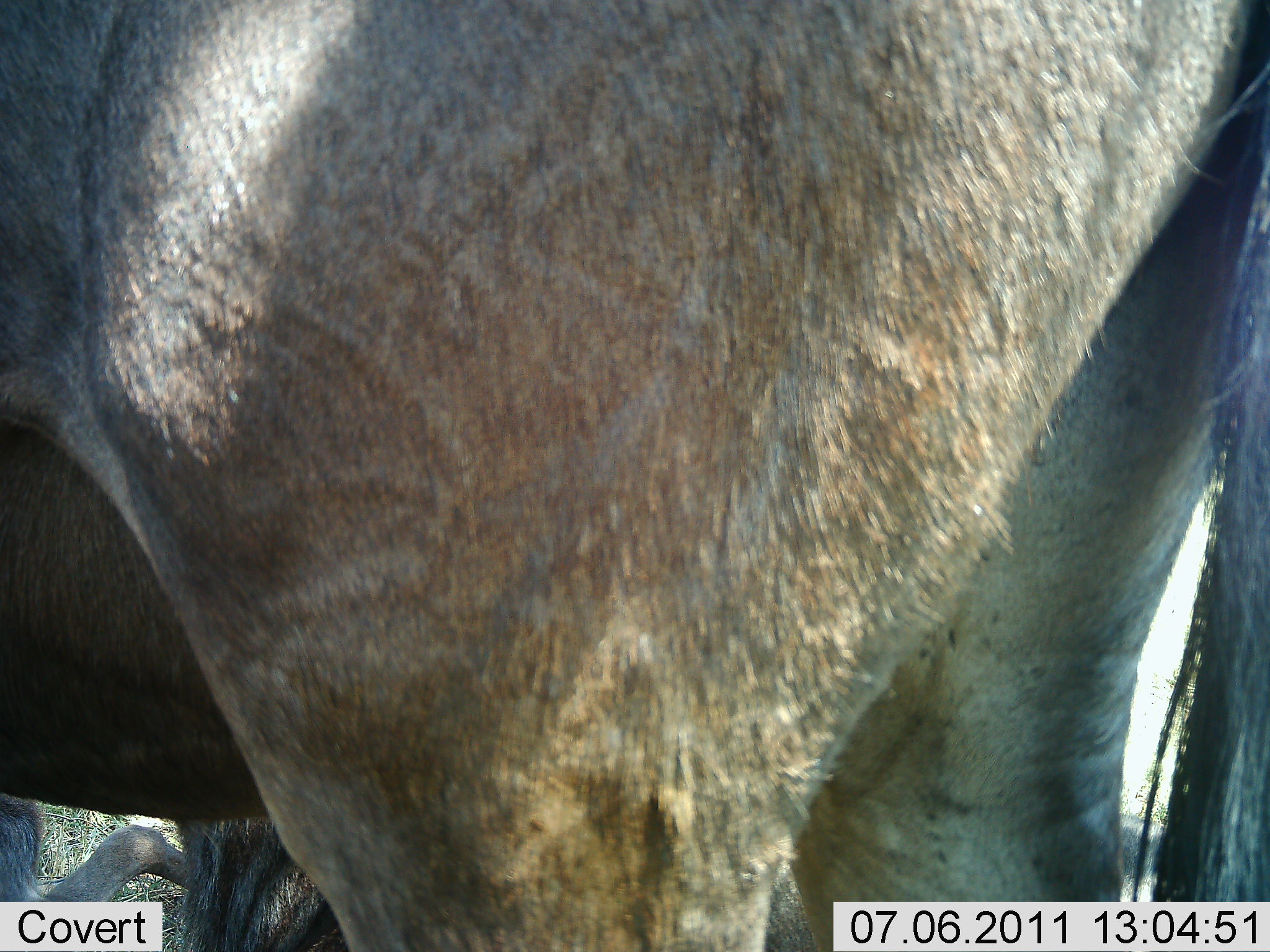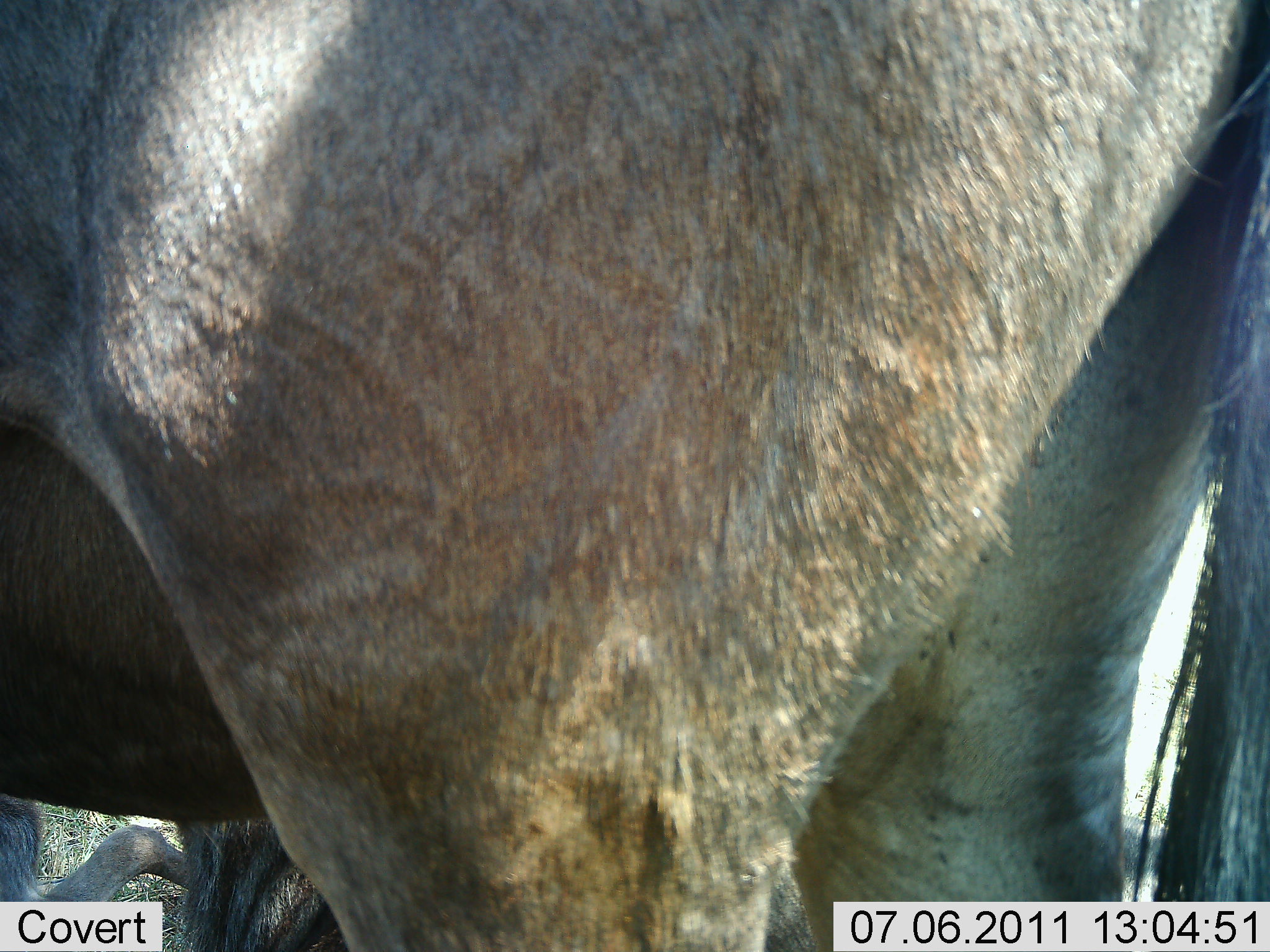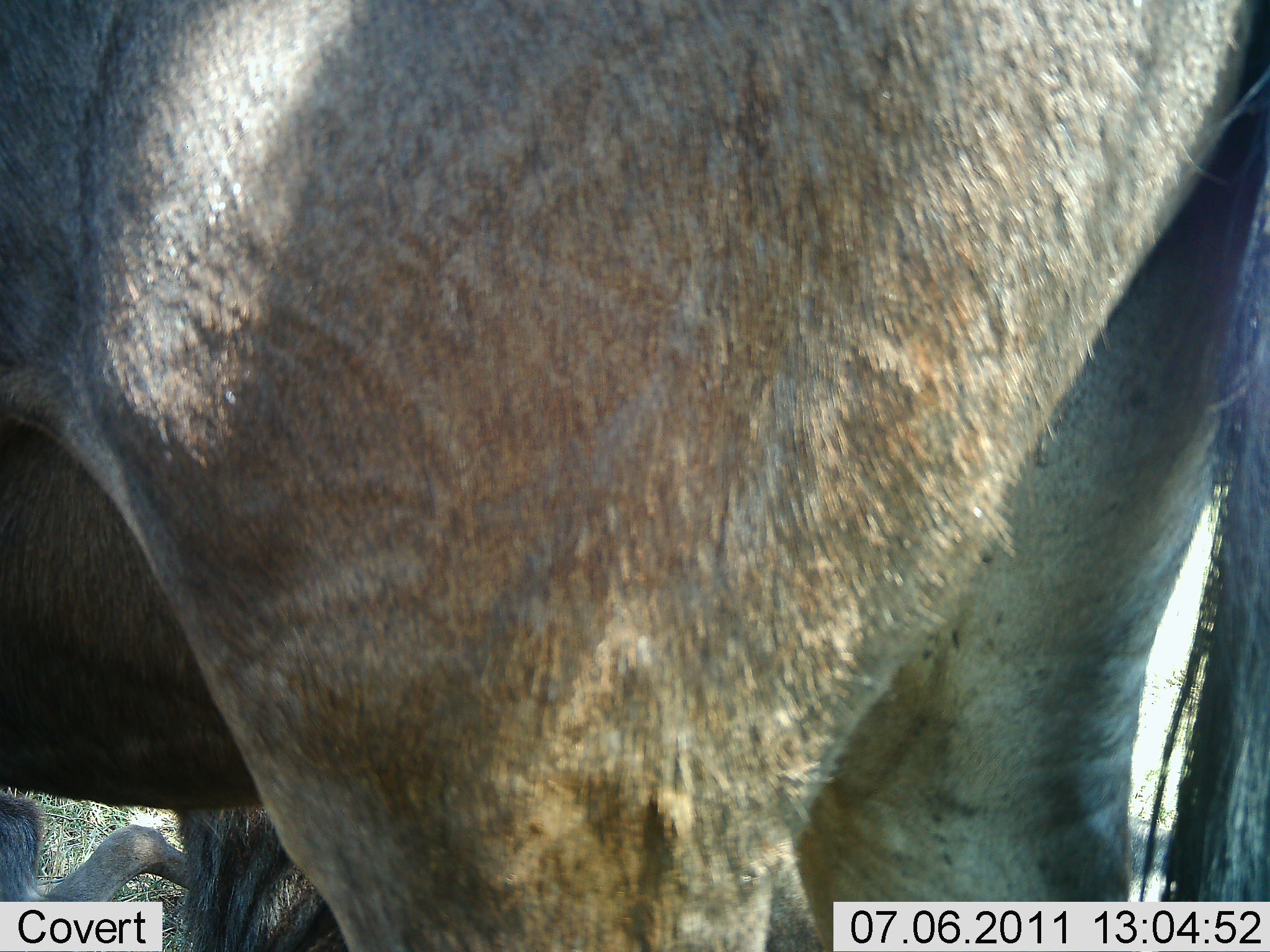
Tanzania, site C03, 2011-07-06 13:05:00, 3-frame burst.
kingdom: Animalia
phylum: Chordata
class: Mammalia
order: Artiodactyla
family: Bovidae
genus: Connochaetes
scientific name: Connochaetes taurinus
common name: blue wildebeest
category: wildebeest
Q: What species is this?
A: Wildebeest (blue wildebeest) (Connochaetes taurinus).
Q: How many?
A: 1.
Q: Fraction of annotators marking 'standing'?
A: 100%.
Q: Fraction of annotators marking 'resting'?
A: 20%.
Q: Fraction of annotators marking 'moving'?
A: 0%.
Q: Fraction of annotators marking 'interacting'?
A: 0%.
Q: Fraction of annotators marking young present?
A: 0%.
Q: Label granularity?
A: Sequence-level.